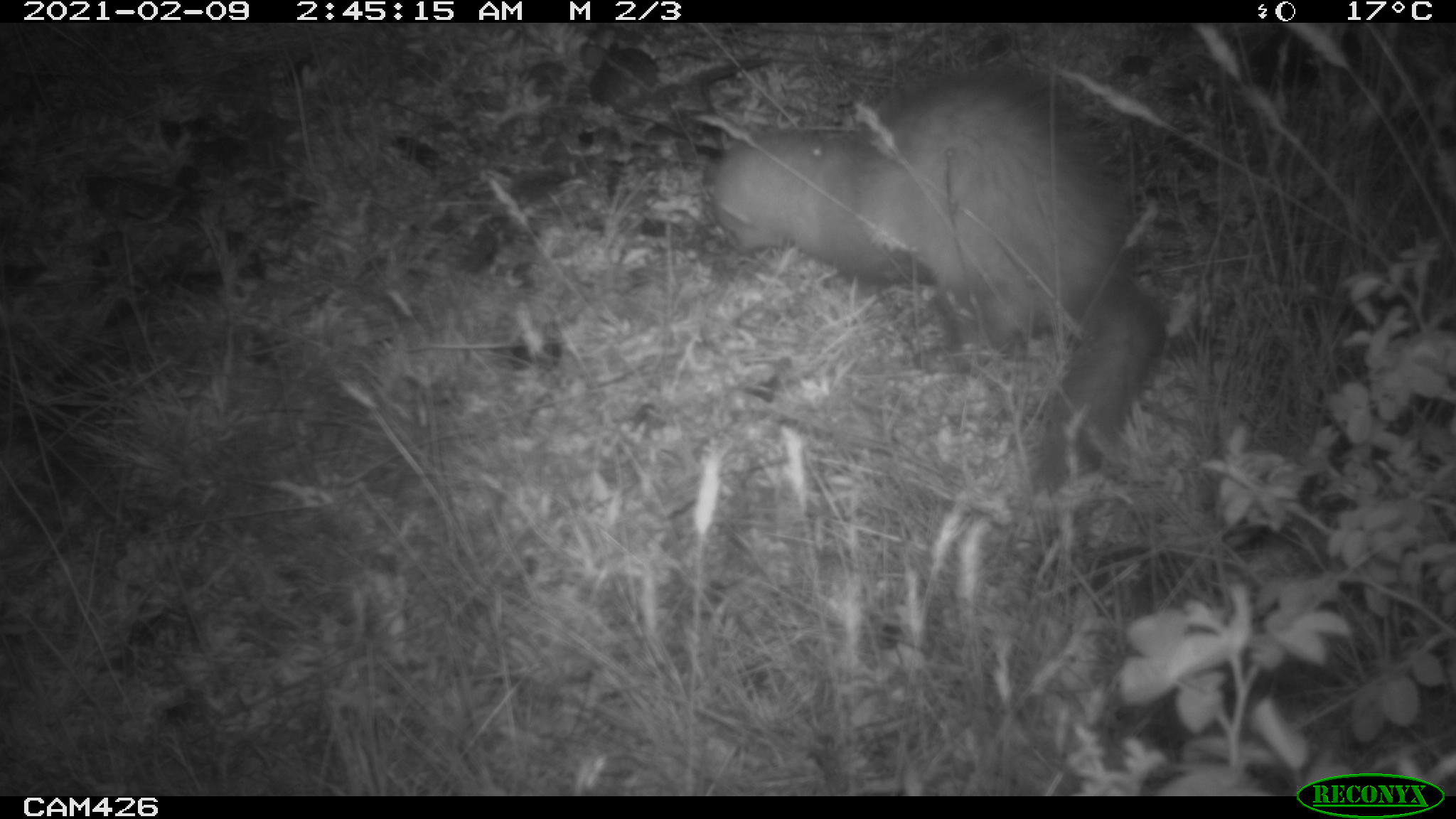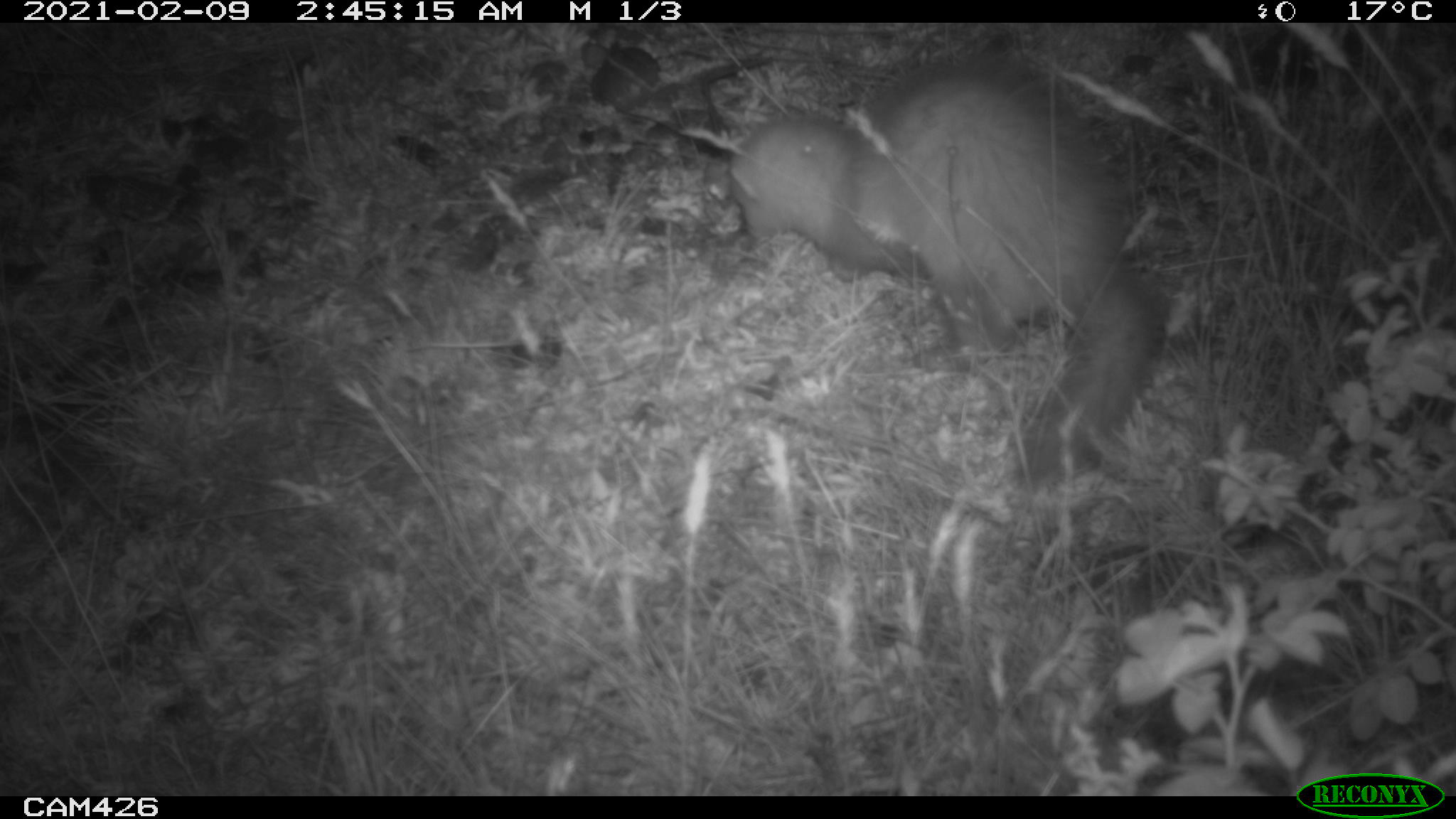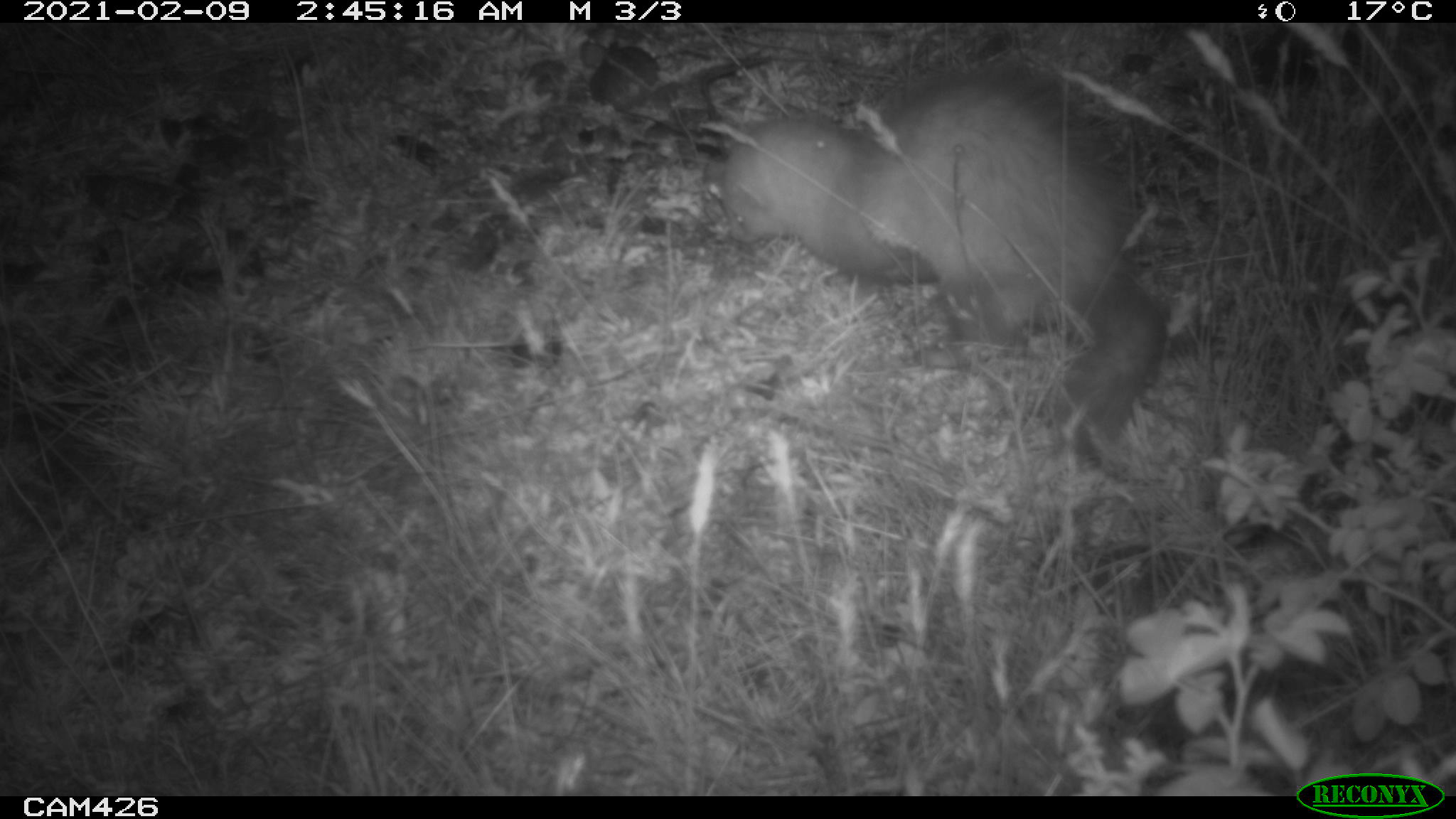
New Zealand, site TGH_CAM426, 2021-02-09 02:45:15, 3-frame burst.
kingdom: Animalia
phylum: Chordata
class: Mammalia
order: Carnivora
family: Mustelidae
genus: Mustela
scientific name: Mustela furo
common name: ferret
Ferret (Mustela furo).